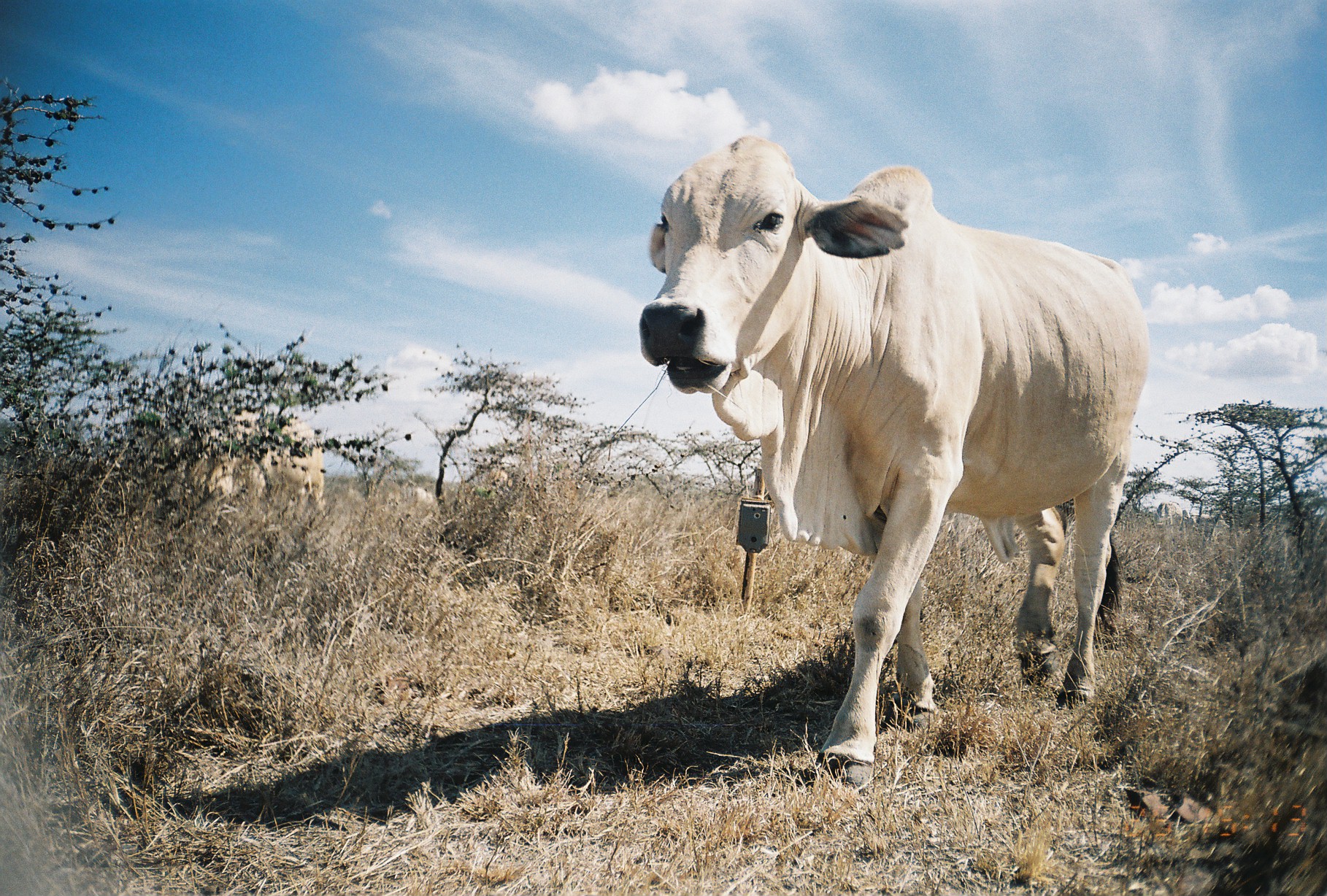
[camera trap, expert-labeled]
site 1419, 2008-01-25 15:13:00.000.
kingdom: Animalia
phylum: Chordata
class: Mammalia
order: Artiodactyla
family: Bovidae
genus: Bos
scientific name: Bos taurus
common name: domestic cattle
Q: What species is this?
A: Bos taurus (domestic cattle).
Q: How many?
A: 5.